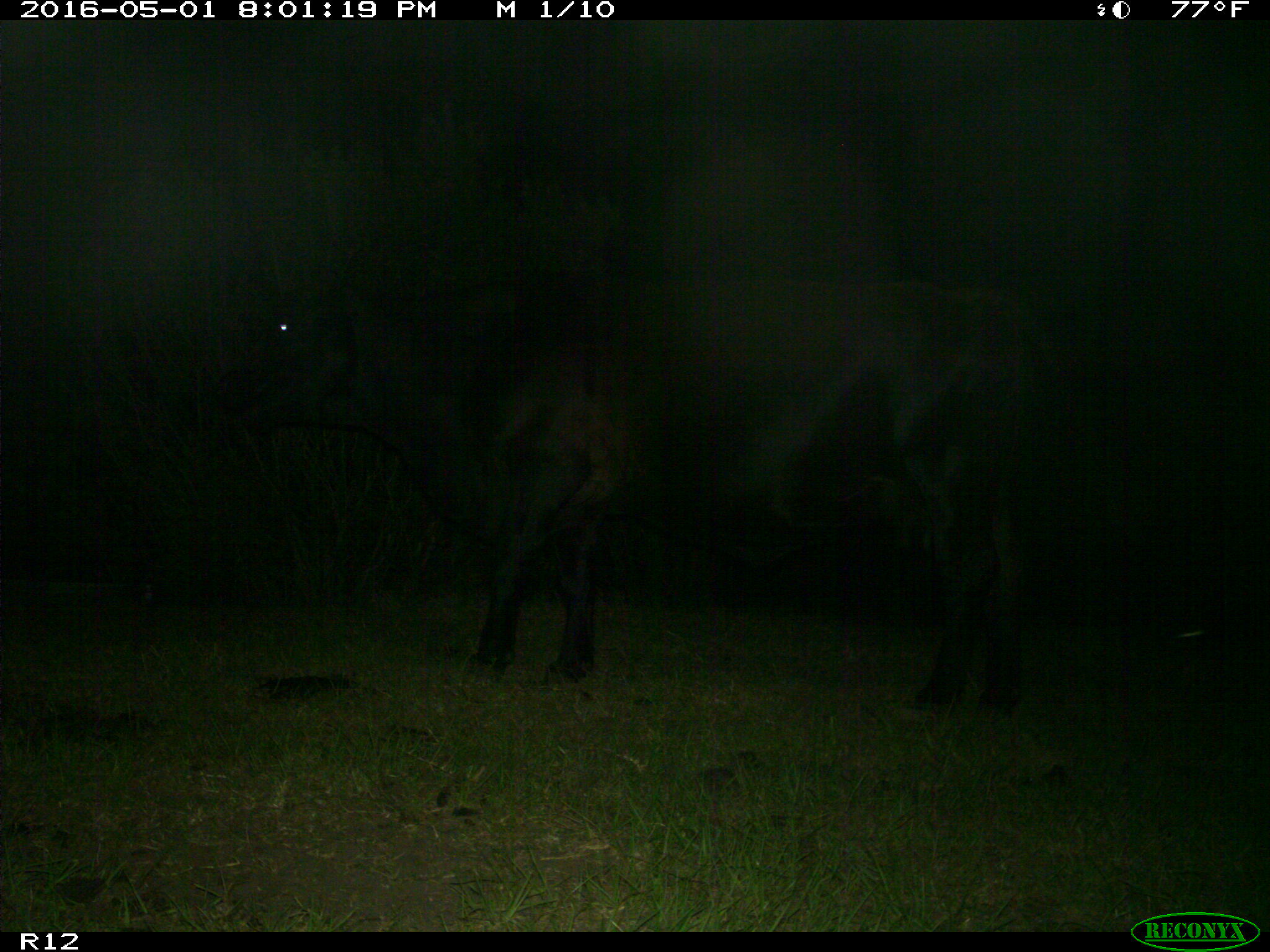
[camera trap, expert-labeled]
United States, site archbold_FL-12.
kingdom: Animalia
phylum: Chordata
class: Mammalia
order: Artiodactyla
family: Bovidae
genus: Bos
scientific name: Bos taurus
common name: domestic cow